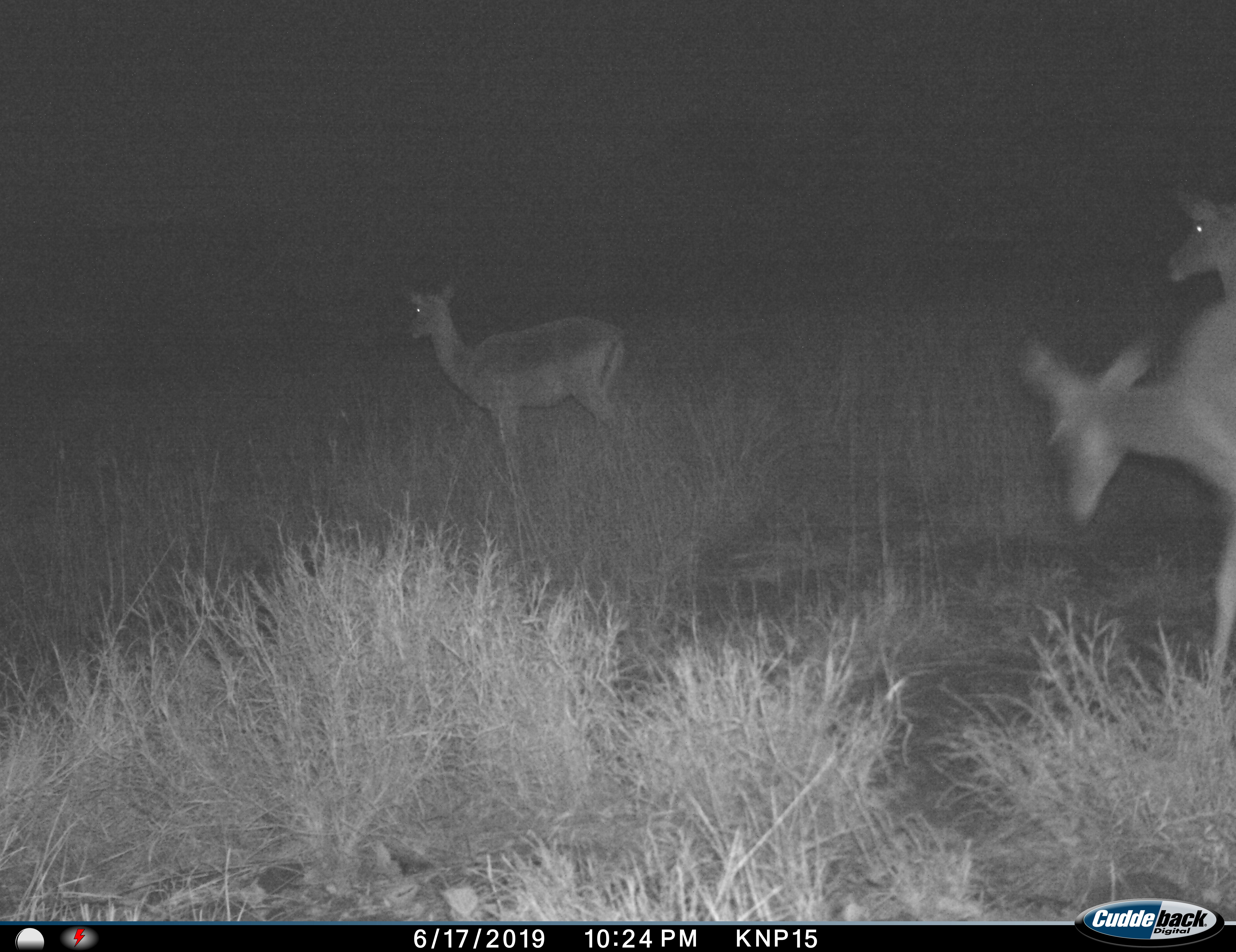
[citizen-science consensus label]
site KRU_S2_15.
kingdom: Animalia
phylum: Chordata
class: Mammalia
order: Artiodactyla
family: Bovidae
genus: Aepyceros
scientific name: Aepyceros melampus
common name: impala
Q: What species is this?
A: Impala (Aepyceros melampus).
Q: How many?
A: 3.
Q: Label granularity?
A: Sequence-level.